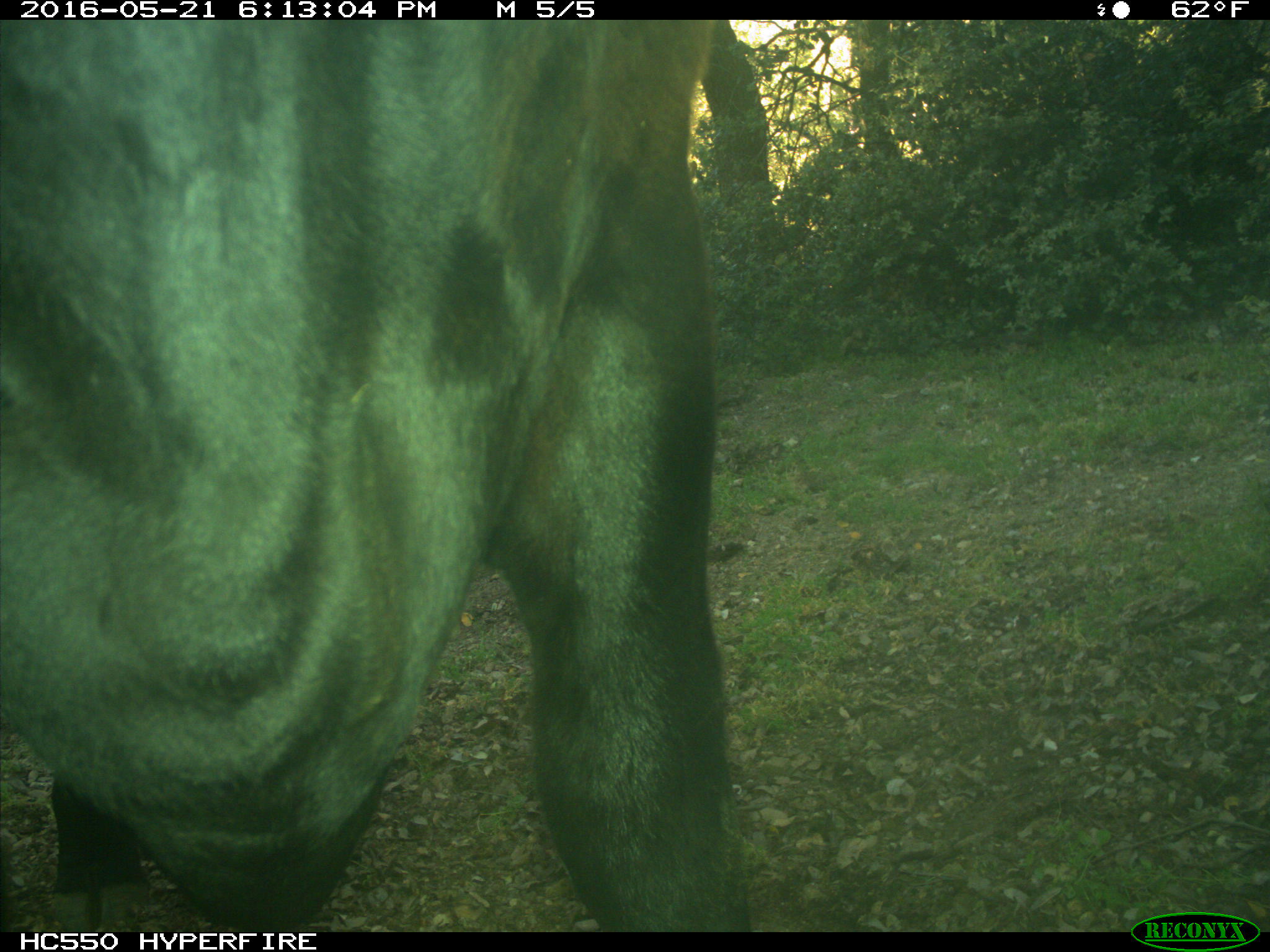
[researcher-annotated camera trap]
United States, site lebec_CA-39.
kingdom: Animalia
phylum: Chordata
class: Mammalia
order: Artiodactyla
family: Bovidae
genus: Bos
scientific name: Bos taurus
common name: domestic cow